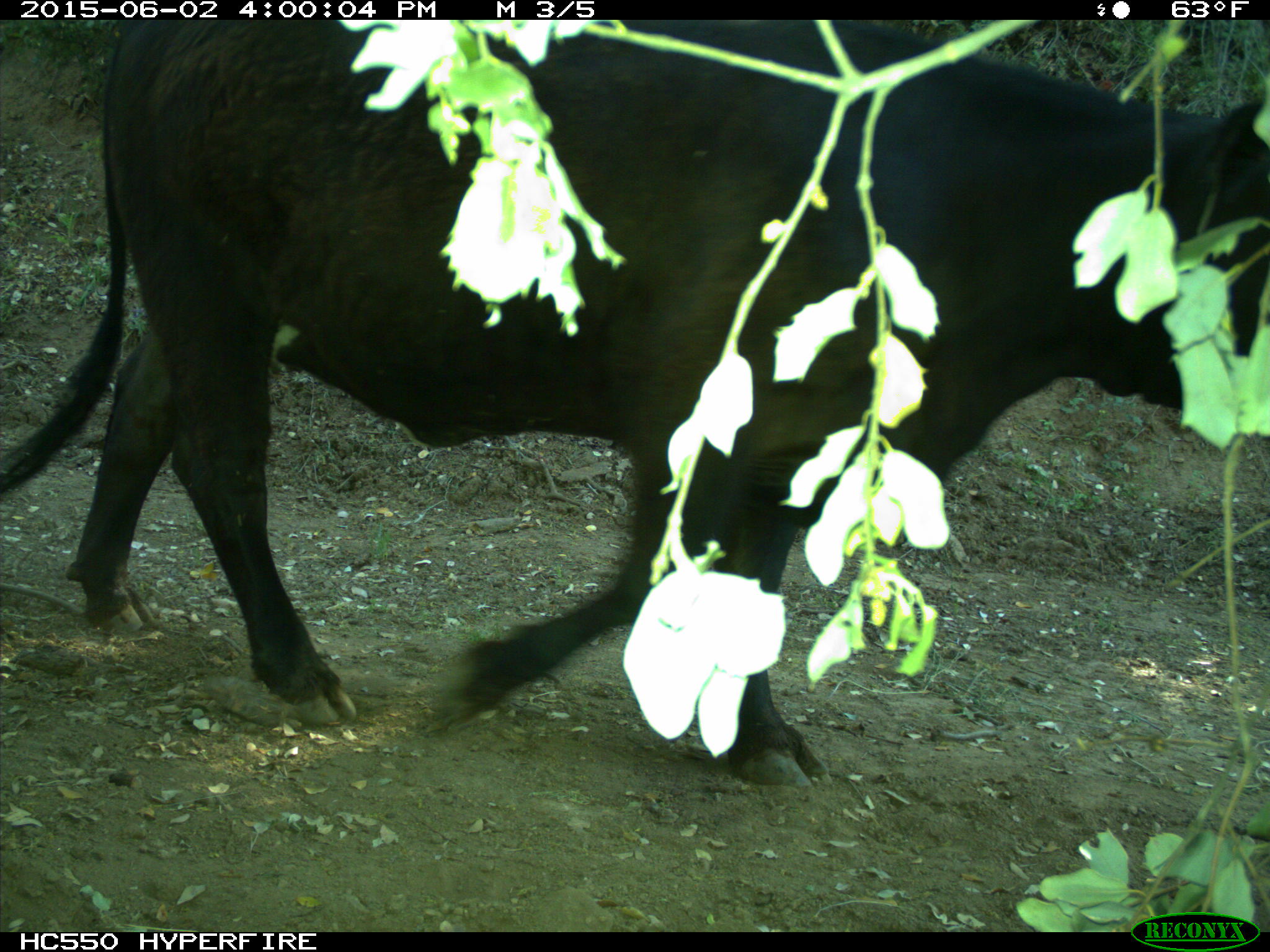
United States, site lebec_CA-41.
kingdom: Animalia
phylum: Chordata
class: Mammalia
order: Artiodactyla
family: Bovidae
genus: Bos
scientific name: Bos taurus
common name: domestic cow